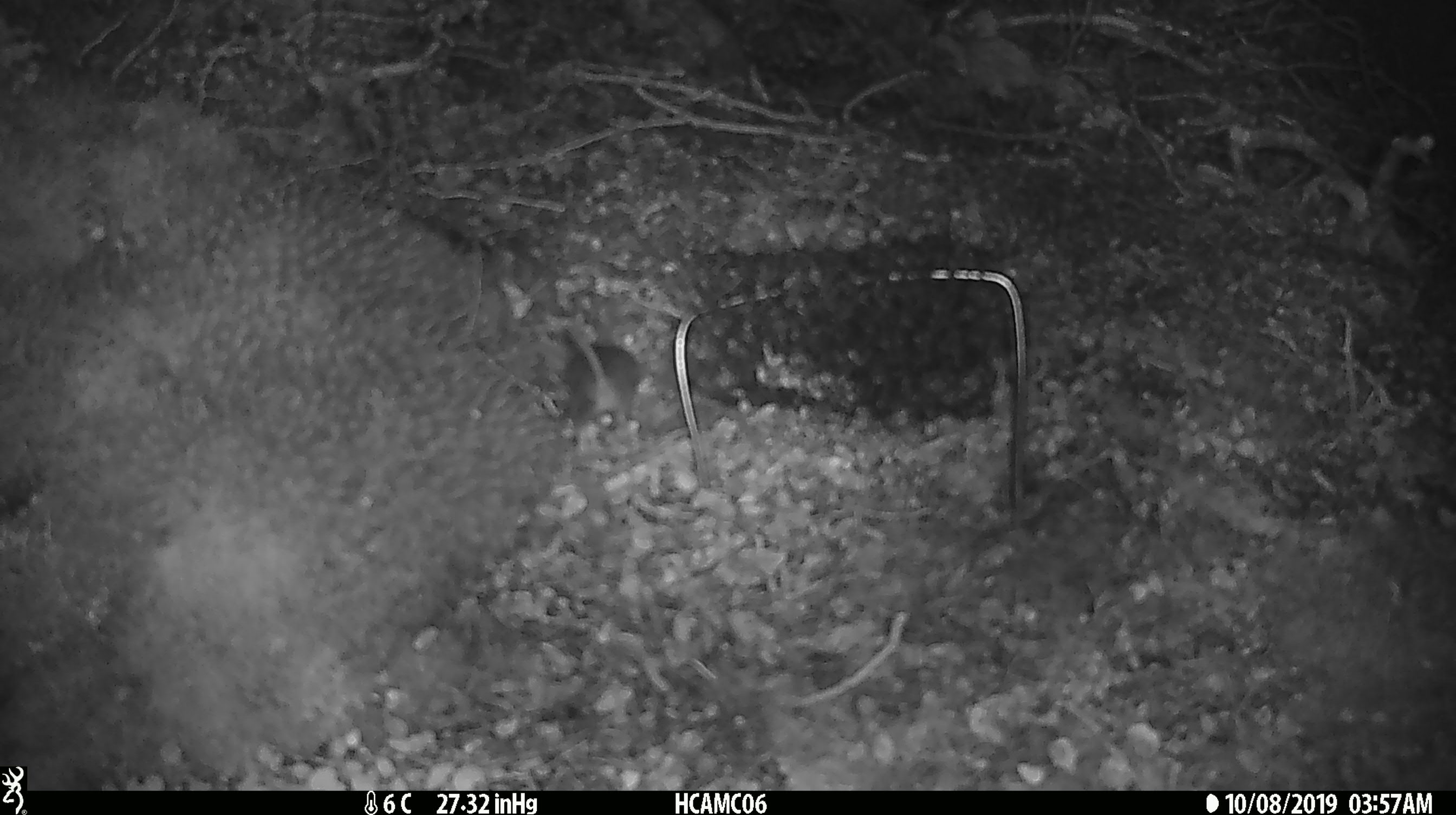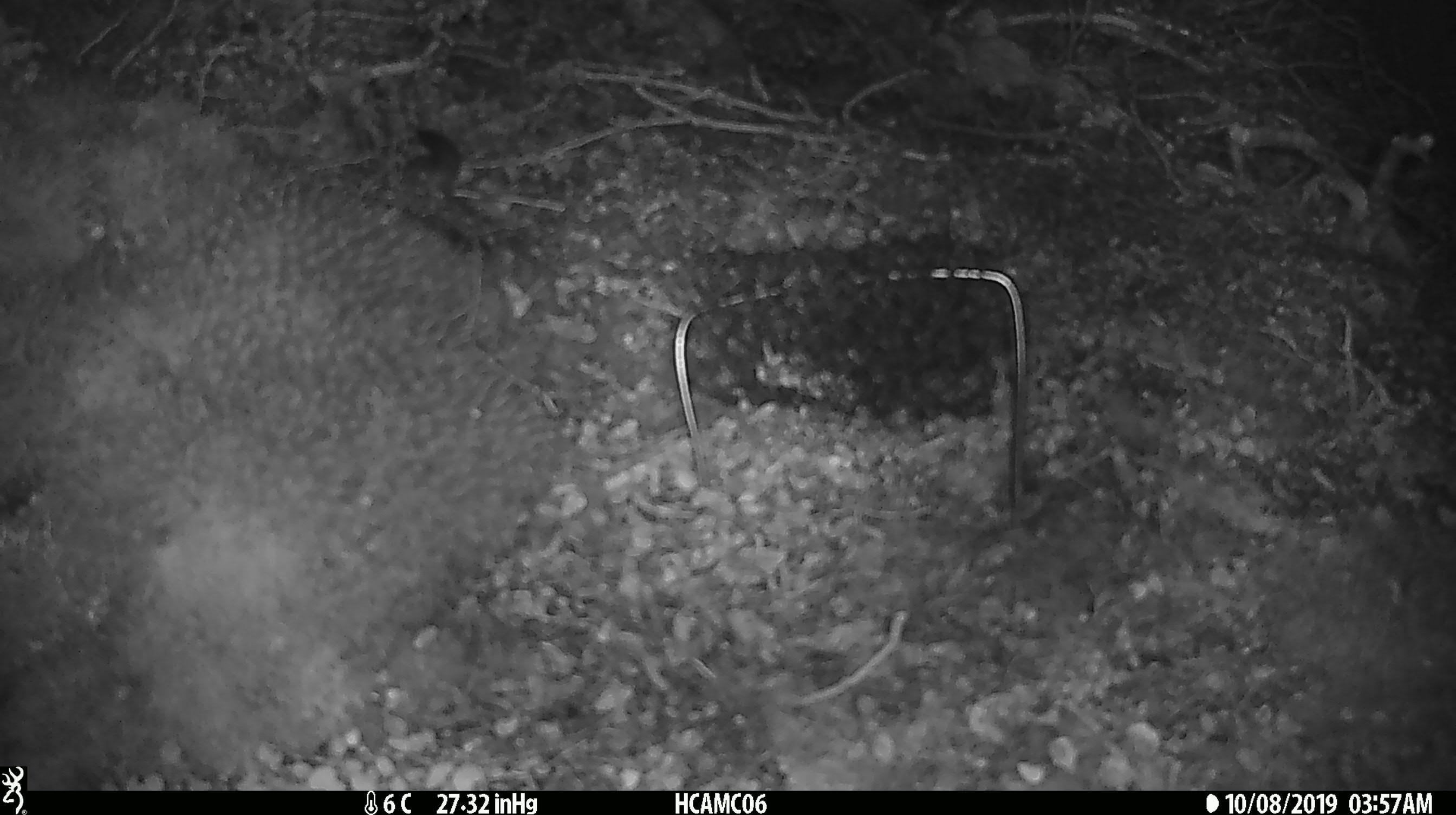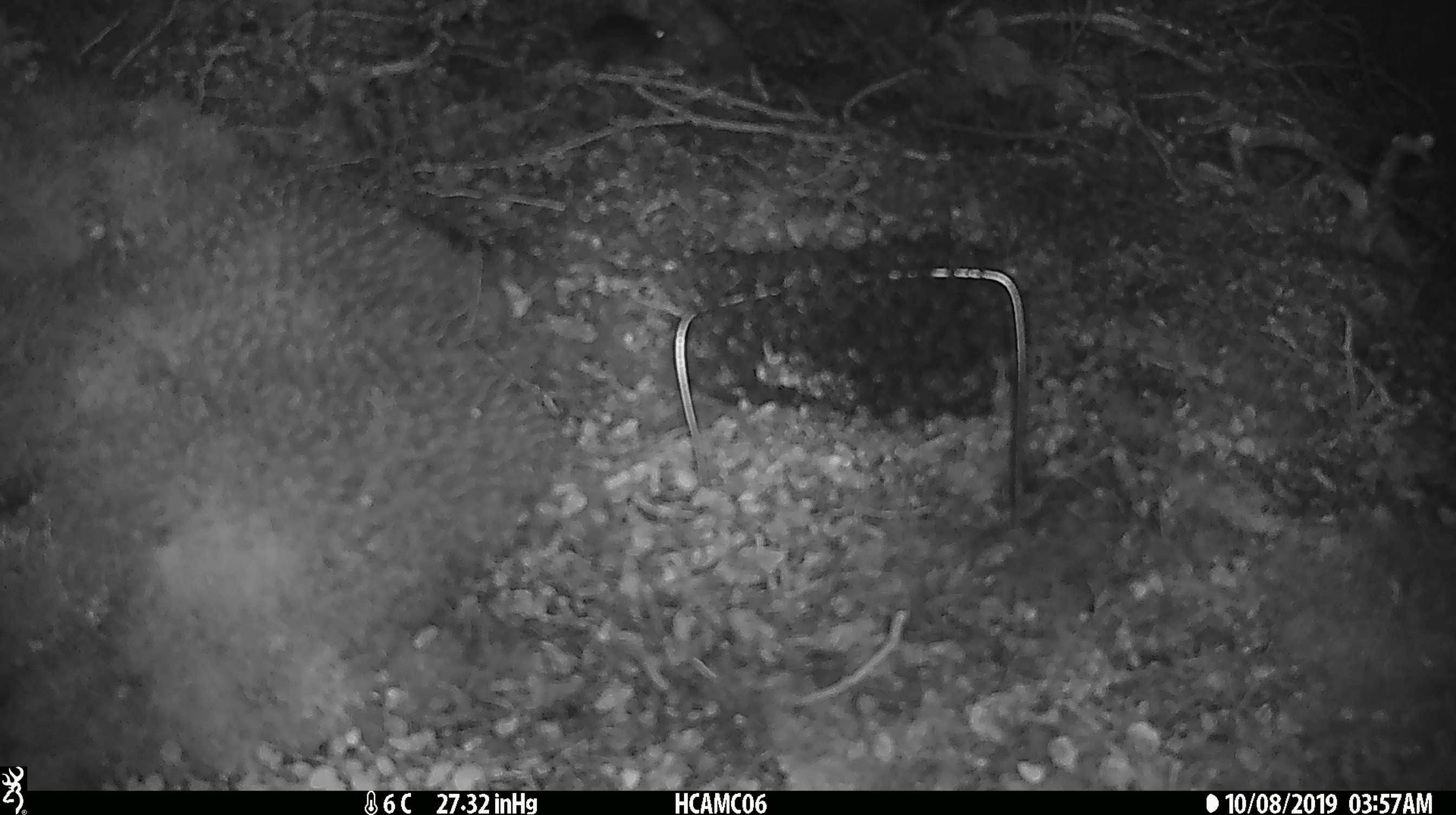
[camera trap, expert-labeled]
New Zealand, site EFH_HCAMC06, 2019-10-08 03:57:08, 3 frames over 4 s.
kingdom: Animalia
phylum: Chordata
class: Mammalia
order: Rodentia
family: Muridae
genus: Mus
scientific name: Mus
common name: mouse